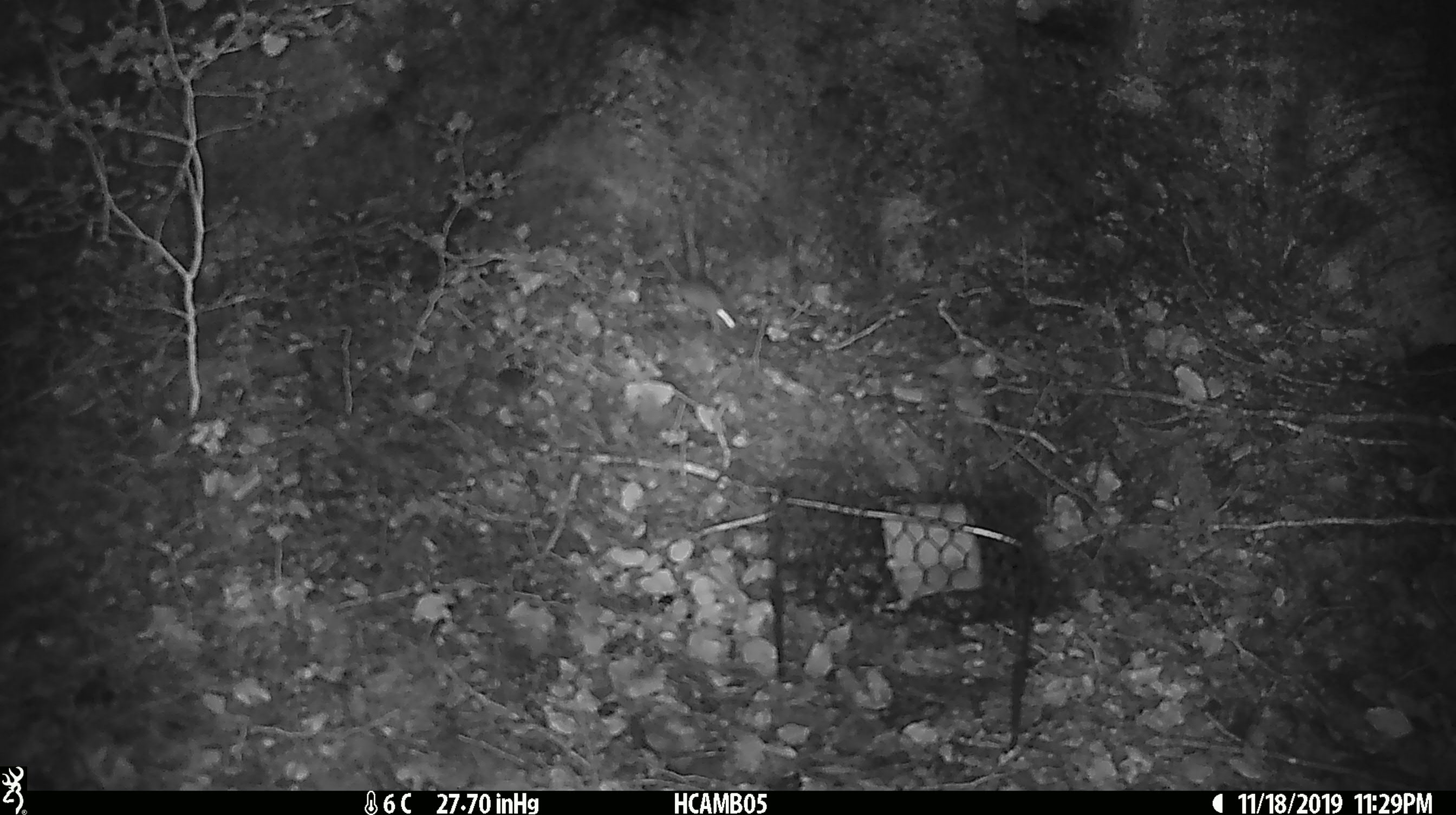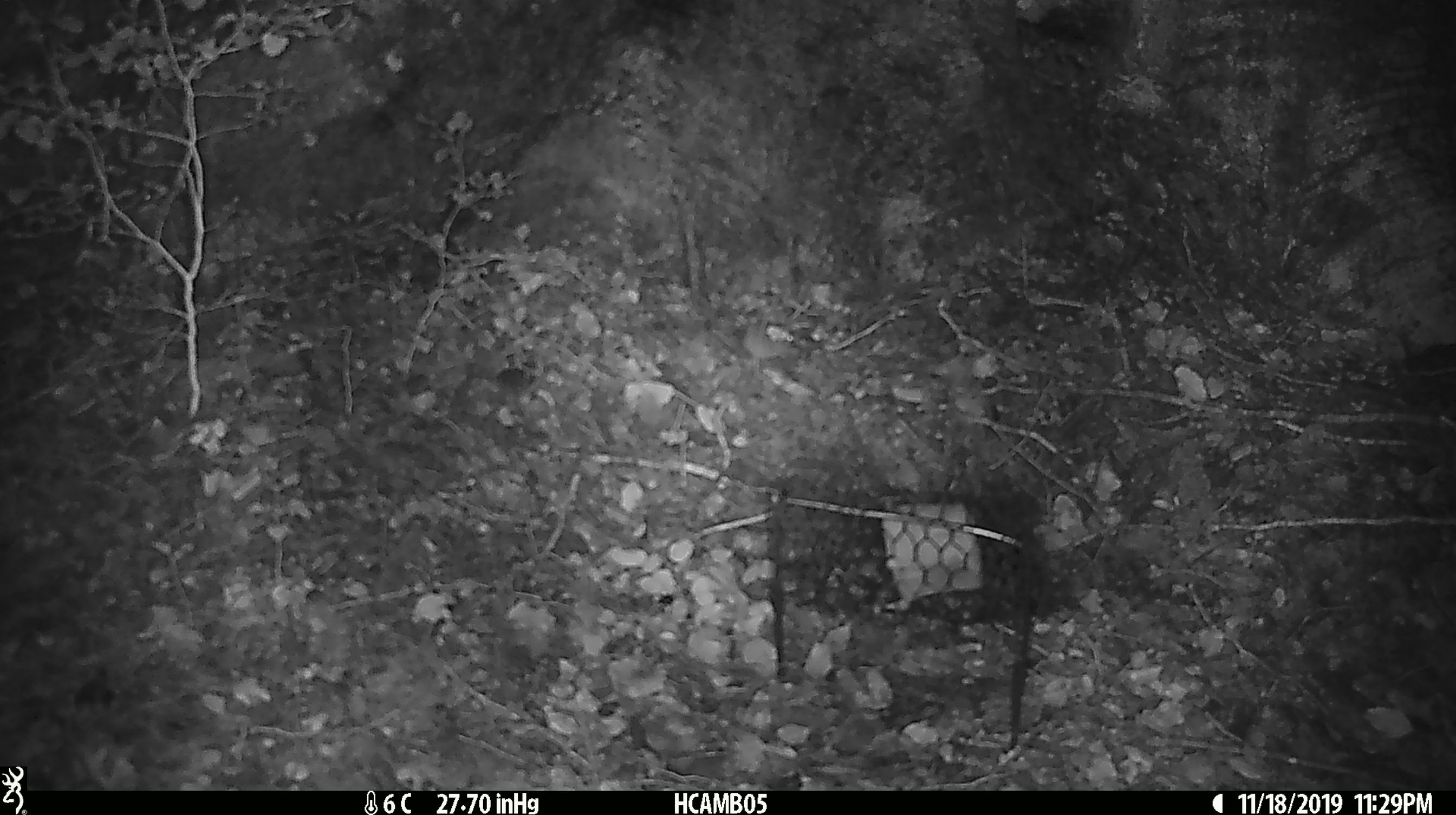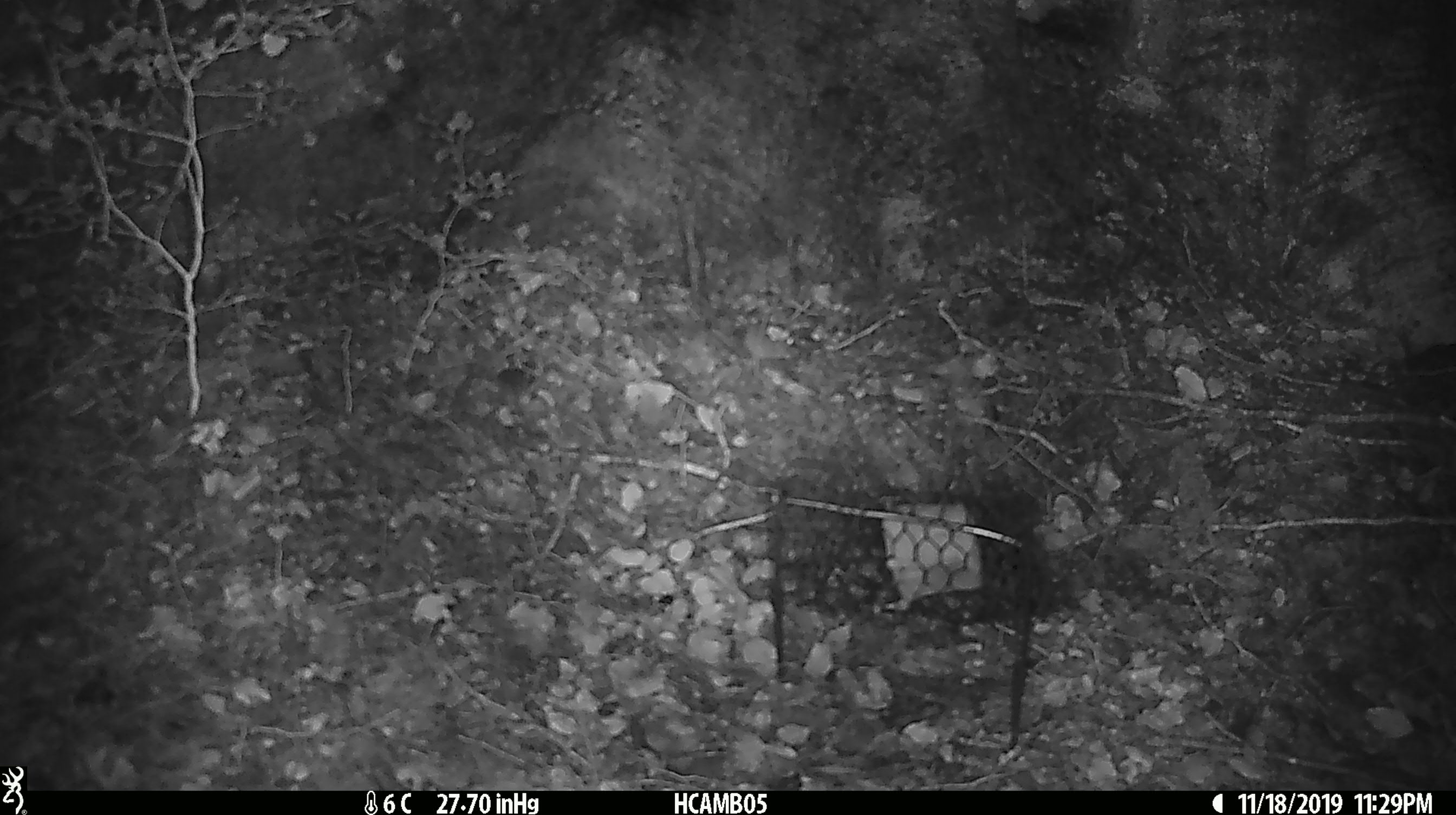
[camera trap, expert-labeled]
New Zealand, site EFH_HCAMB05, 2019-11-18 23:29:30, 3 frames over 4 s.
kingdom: Animalia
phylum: Chordata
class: Mammalia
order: Rodentia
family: Muridae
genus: Mus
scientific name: Mus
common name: mouse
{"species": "mouse (Mus)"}